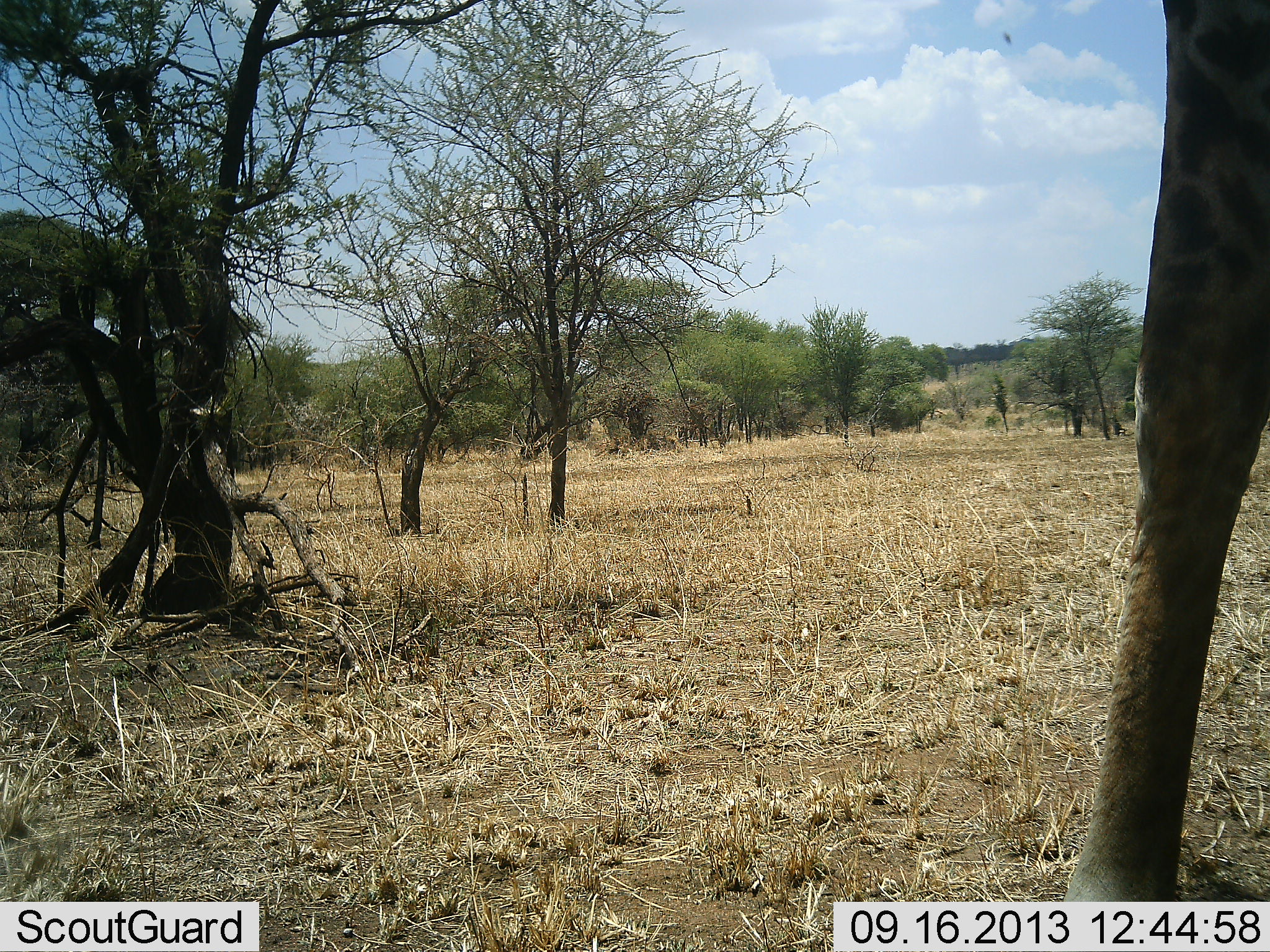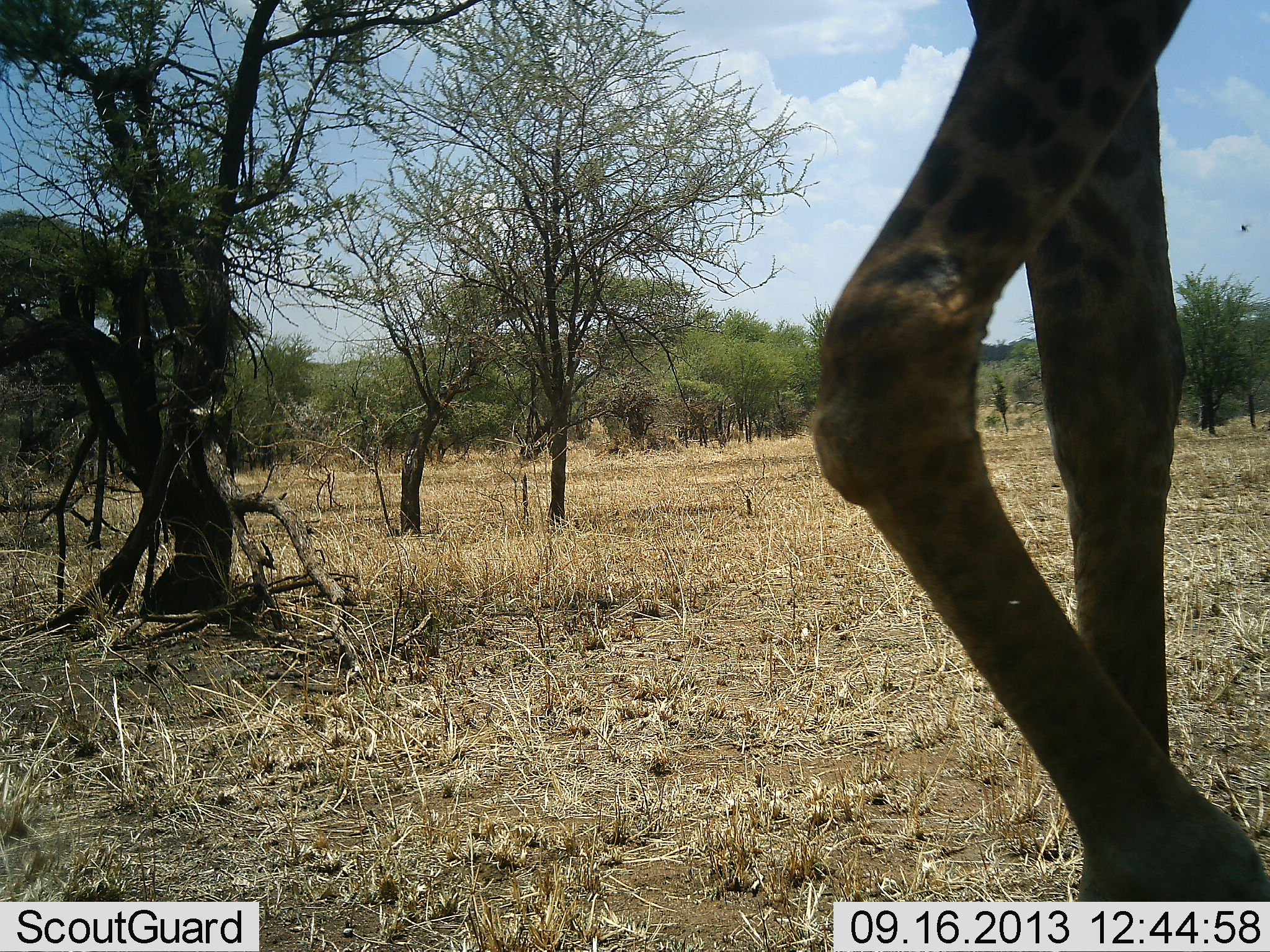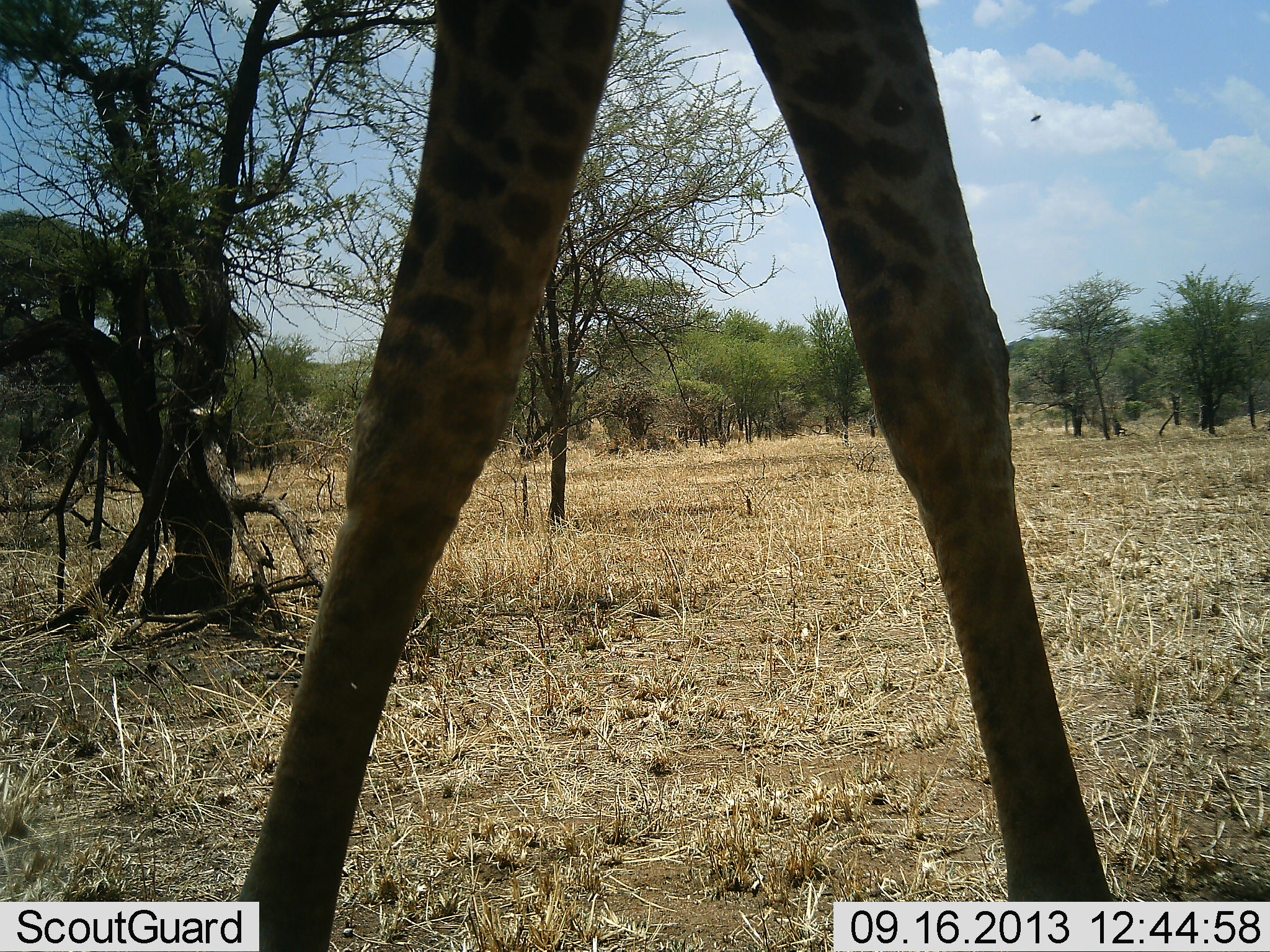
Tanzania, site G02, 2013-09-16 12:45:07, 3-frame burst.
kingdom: Animalia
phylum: Chordata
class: Mammalia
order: Artiodactyla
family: Giraffidae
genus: Giraffa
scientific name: Giraffa camelopardalis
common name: giraffe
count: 1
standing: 5%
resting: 0%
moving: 95%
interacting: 0%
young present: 0%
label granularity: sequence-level